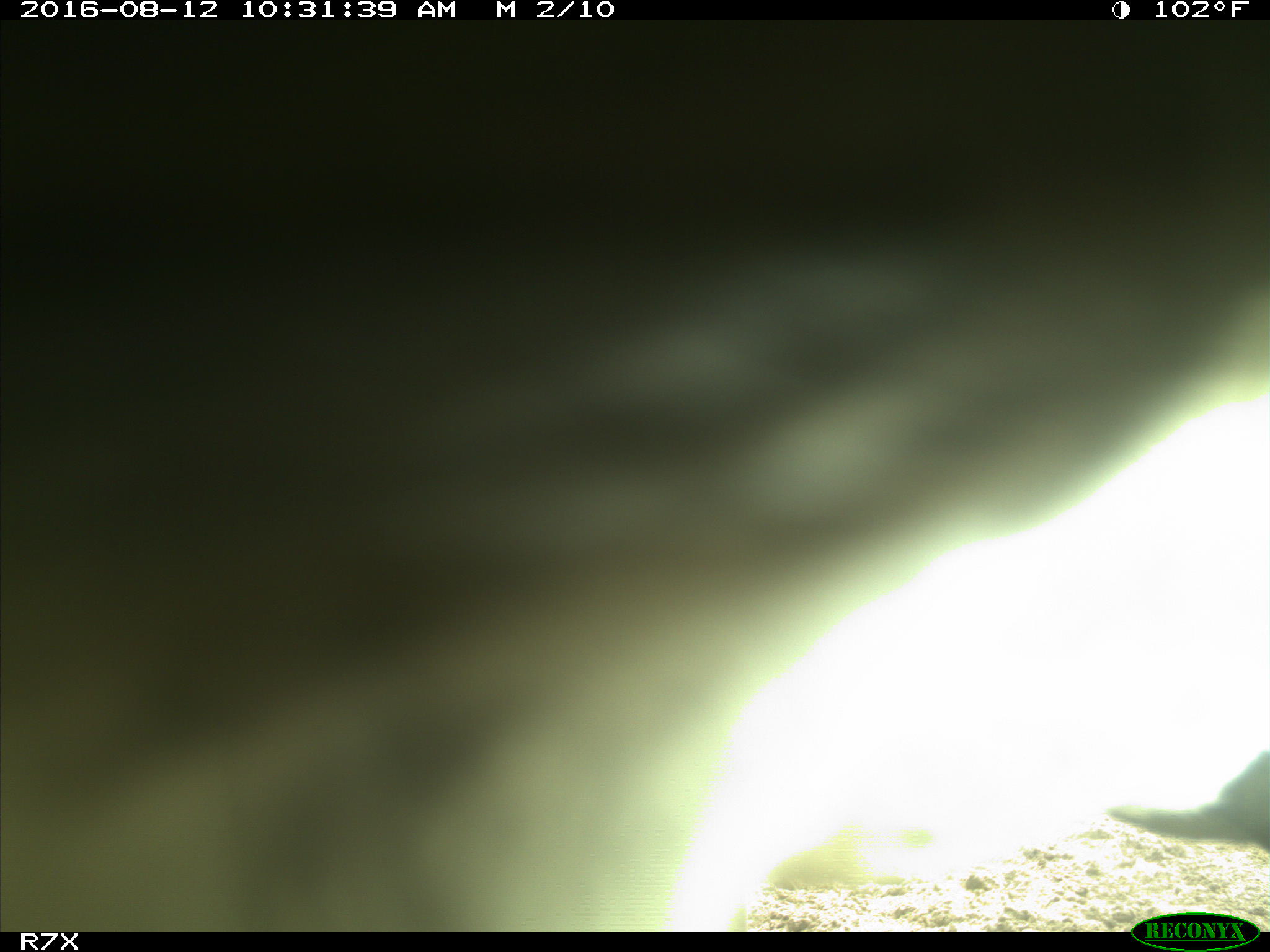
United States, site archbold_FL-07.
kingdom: Animalia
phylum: Chordata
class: Mammalia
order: Artiodactyla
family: Bovidae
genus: Bos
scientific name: Bos taurus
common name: domestic cow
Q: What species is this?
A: Bos taurus (domestic cow).